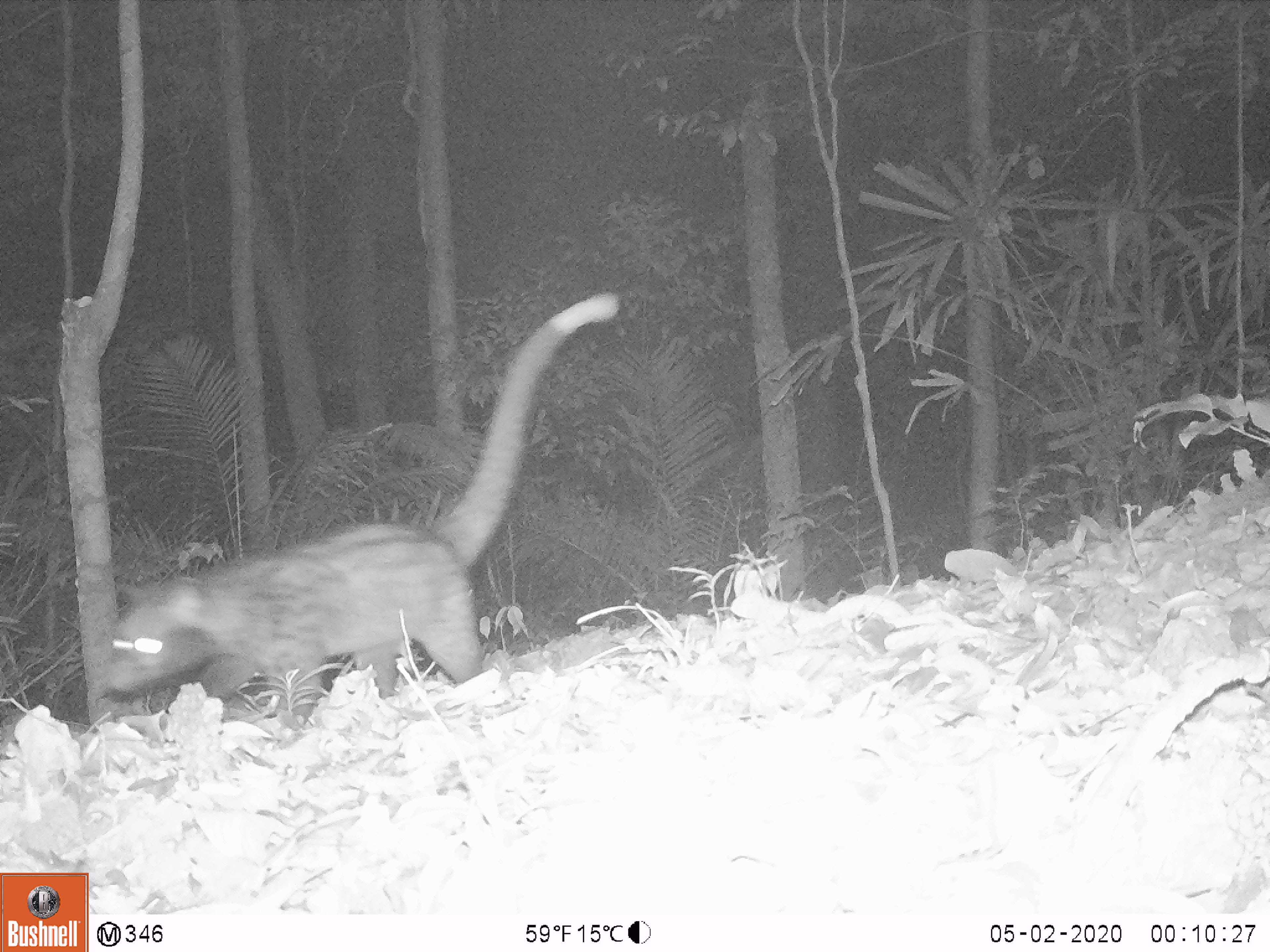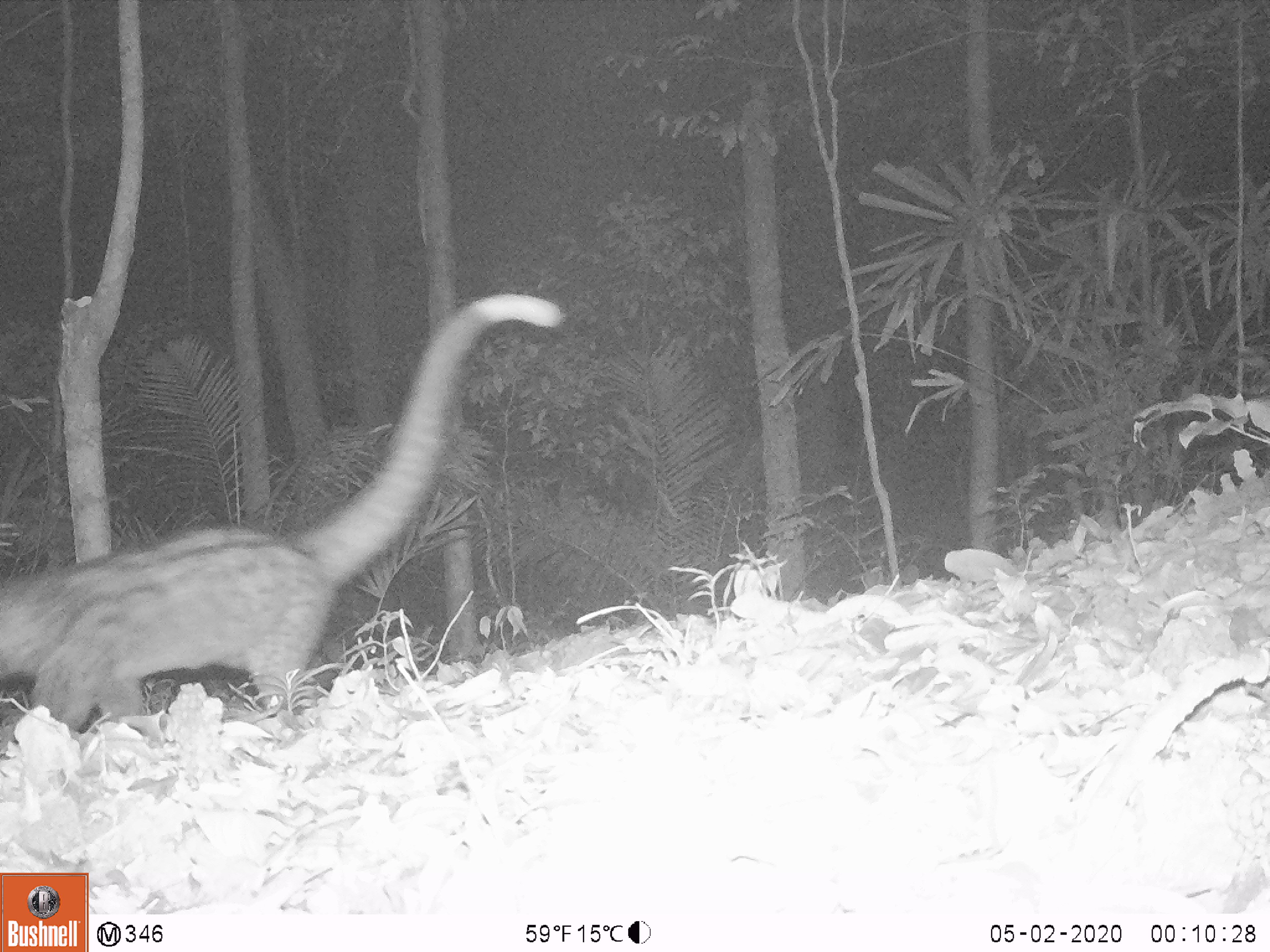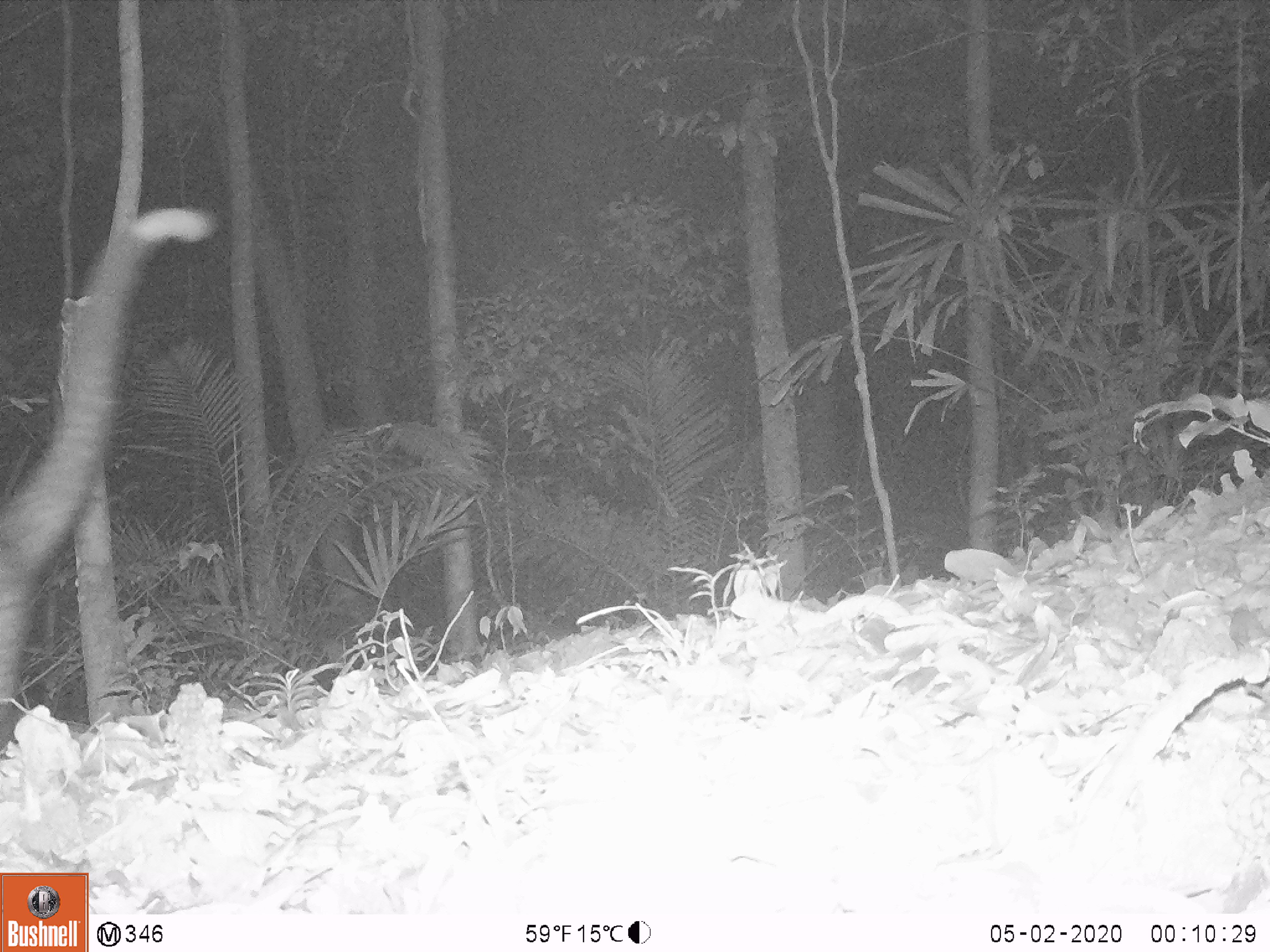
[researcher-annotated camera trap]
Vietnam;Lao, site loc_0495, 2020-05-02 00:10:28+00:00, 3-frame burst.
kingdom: Animalia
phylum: Chordata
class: Mammalia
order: Carnivora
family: Viverridae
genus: Paradoxurus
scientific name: Paradoxurus hermaphroditus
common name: common palm civet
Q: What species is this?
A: Common palm civet (Paradoxurus hermaphroditus).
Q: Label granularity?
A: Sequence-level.